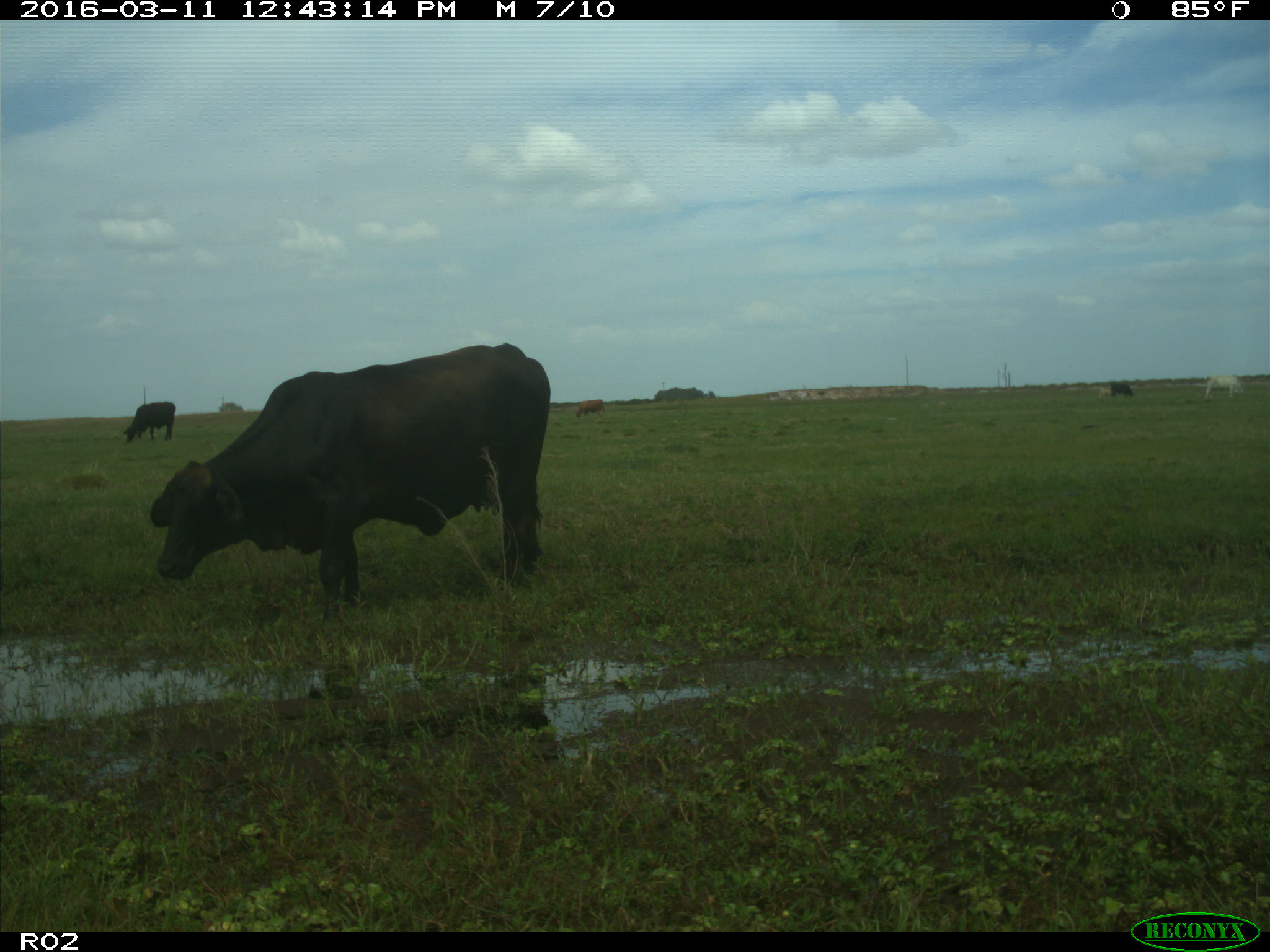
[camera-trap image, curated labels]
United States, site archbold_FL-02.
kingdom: Animalia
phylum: Chordata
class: Mammalia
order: Artiodactyla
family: Bovidae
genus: Bos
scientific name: Bos taurus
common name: domestic cow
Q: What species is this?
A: Bos taurus (domestic cow).